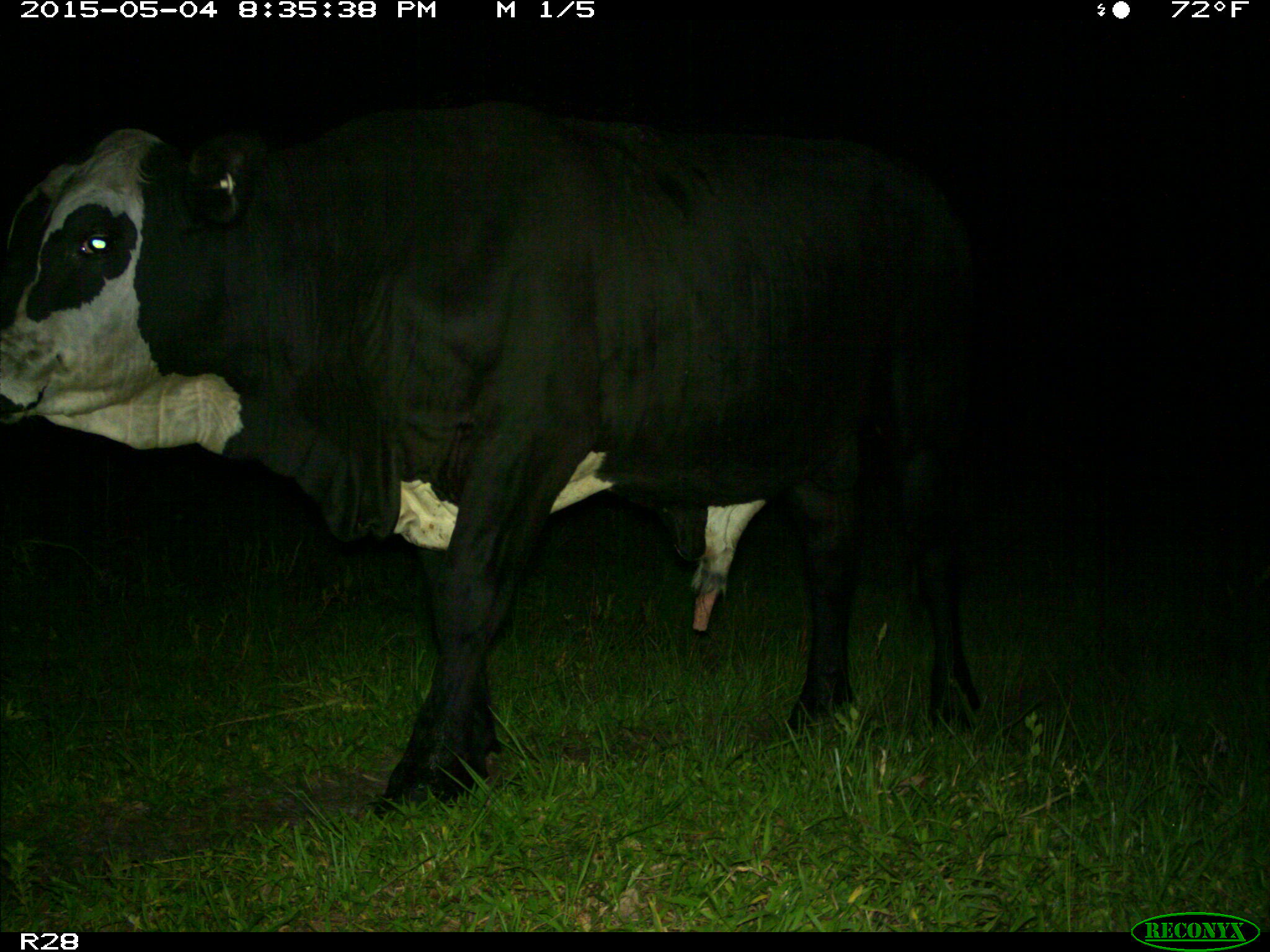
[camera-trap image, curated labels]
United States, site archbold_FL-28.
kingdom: Animalia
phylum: Chordata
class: Mammalia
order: Artiodactyla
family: Bovidae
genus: Bos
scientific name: Bos taurus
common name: domestic cow